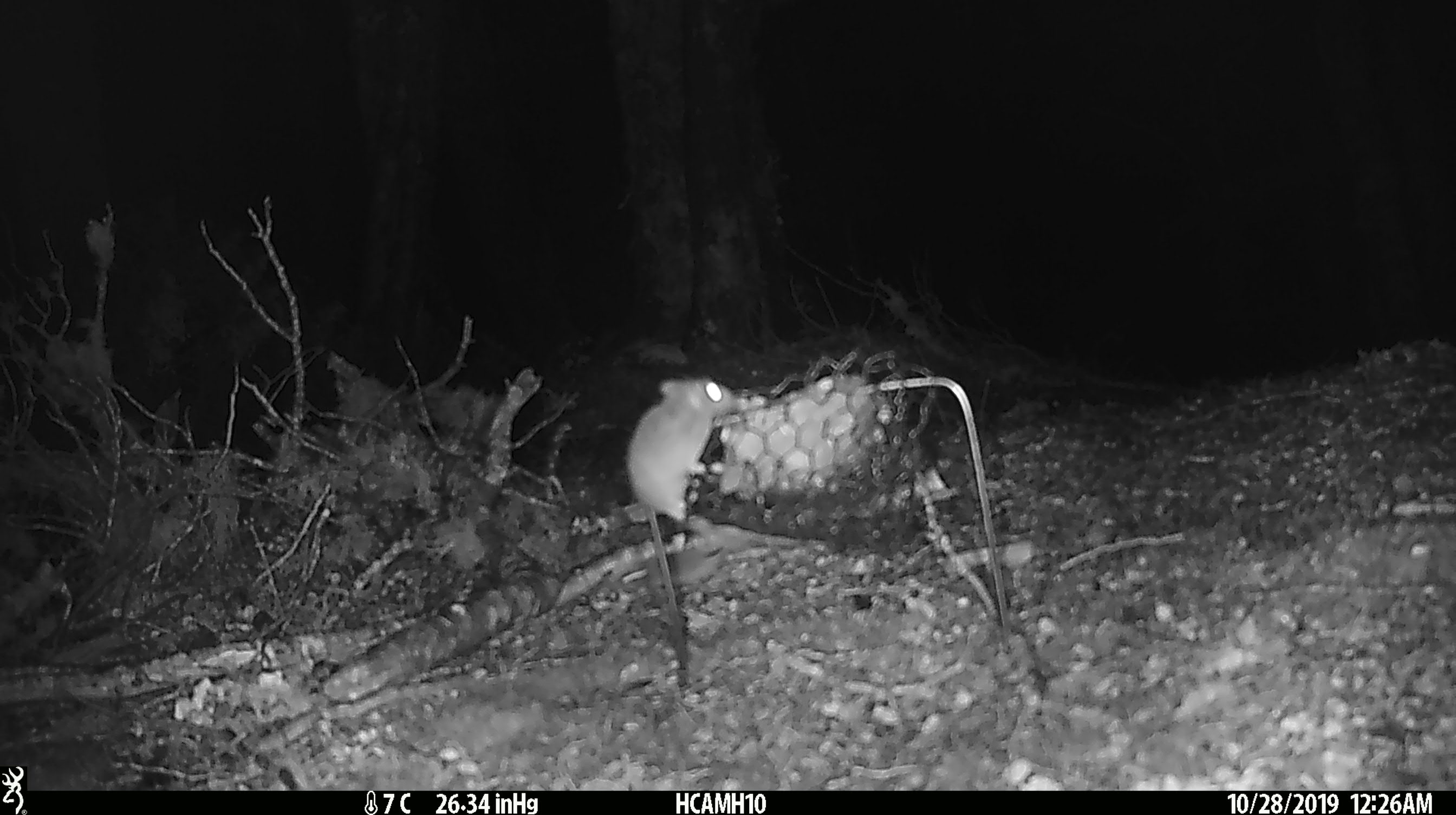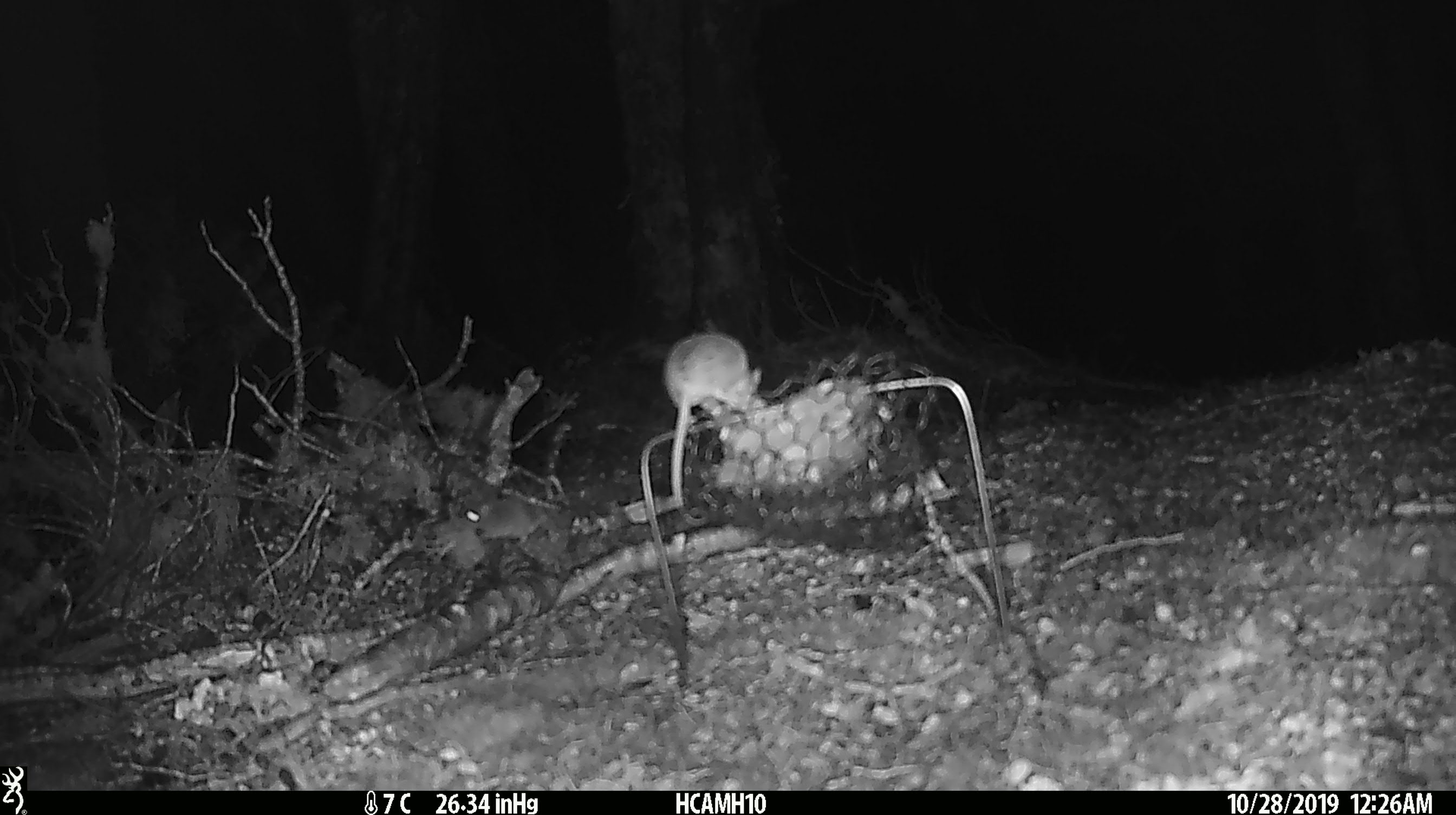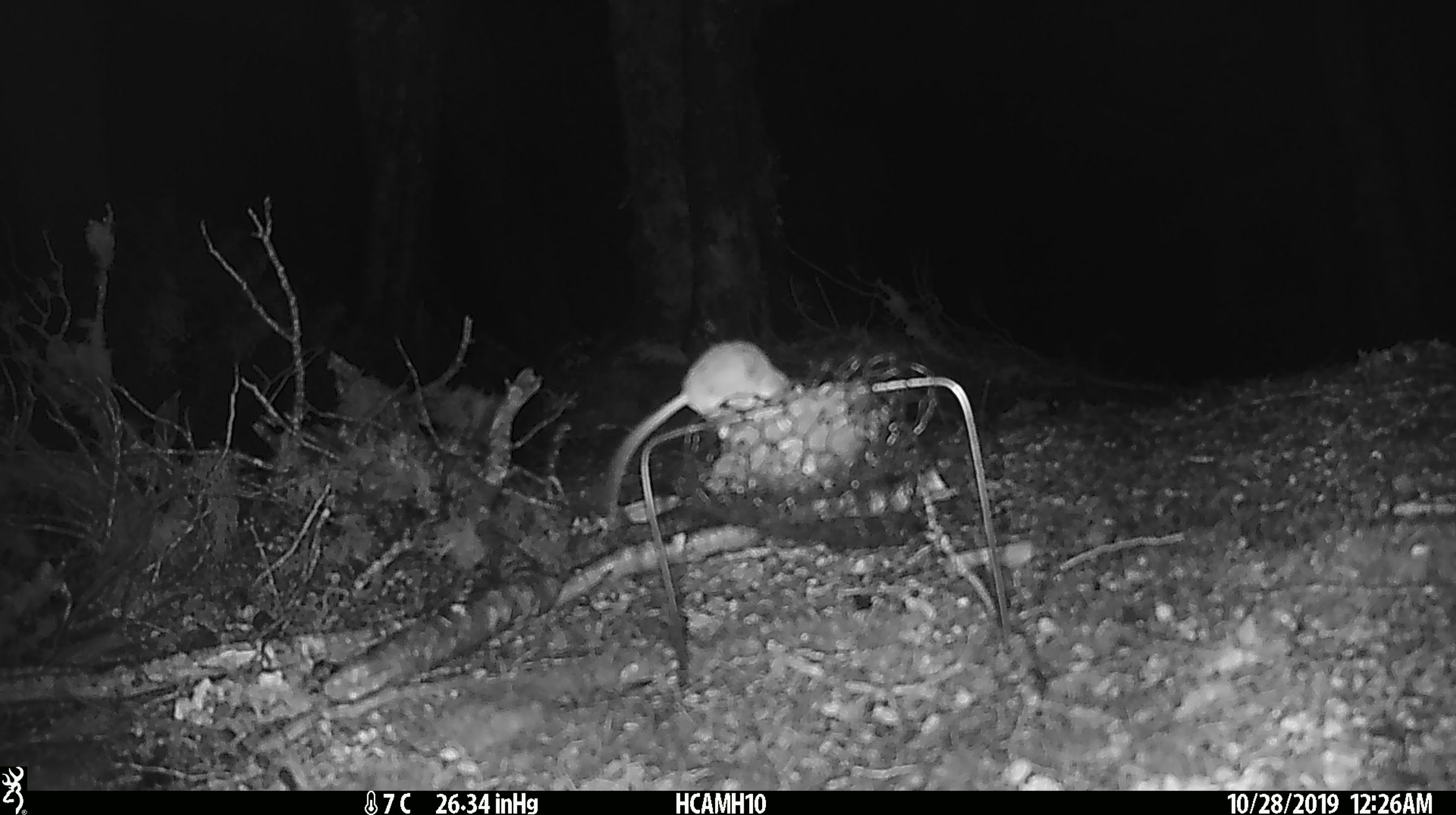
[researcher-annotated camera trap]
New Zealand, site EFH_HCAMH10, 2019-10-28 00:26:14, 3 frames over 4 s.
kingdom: Animalia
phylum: Chordata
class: Mammalia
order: Rodentia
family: Muridae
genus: Mus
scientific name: Mus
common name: mouse